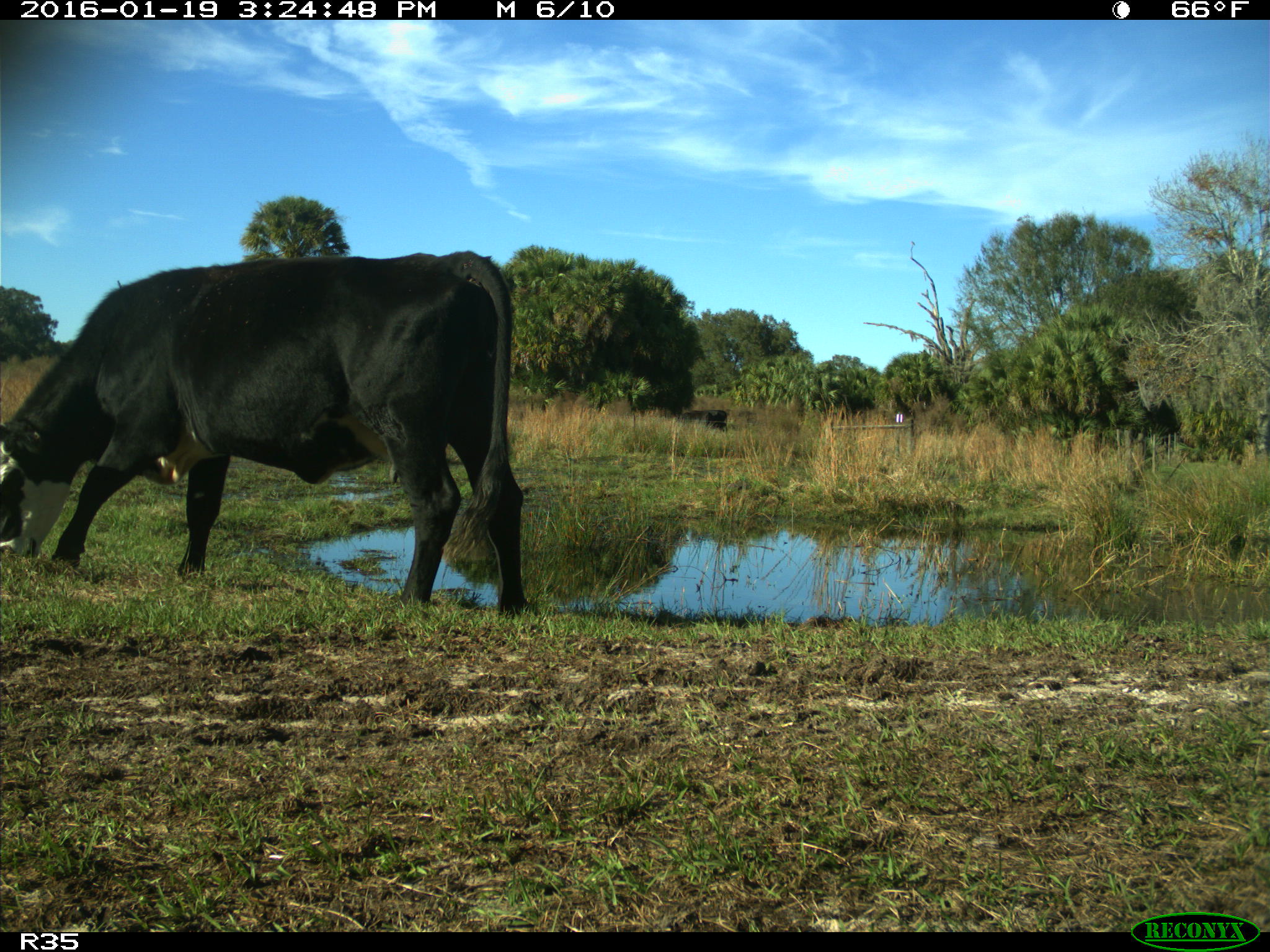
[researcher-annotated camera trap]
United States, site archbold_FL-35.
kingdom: Animalia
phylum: Chordata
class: Mammalia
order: Artiodactyla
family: Bovidae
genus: Bos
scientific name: Bos taurus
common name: domestic cow